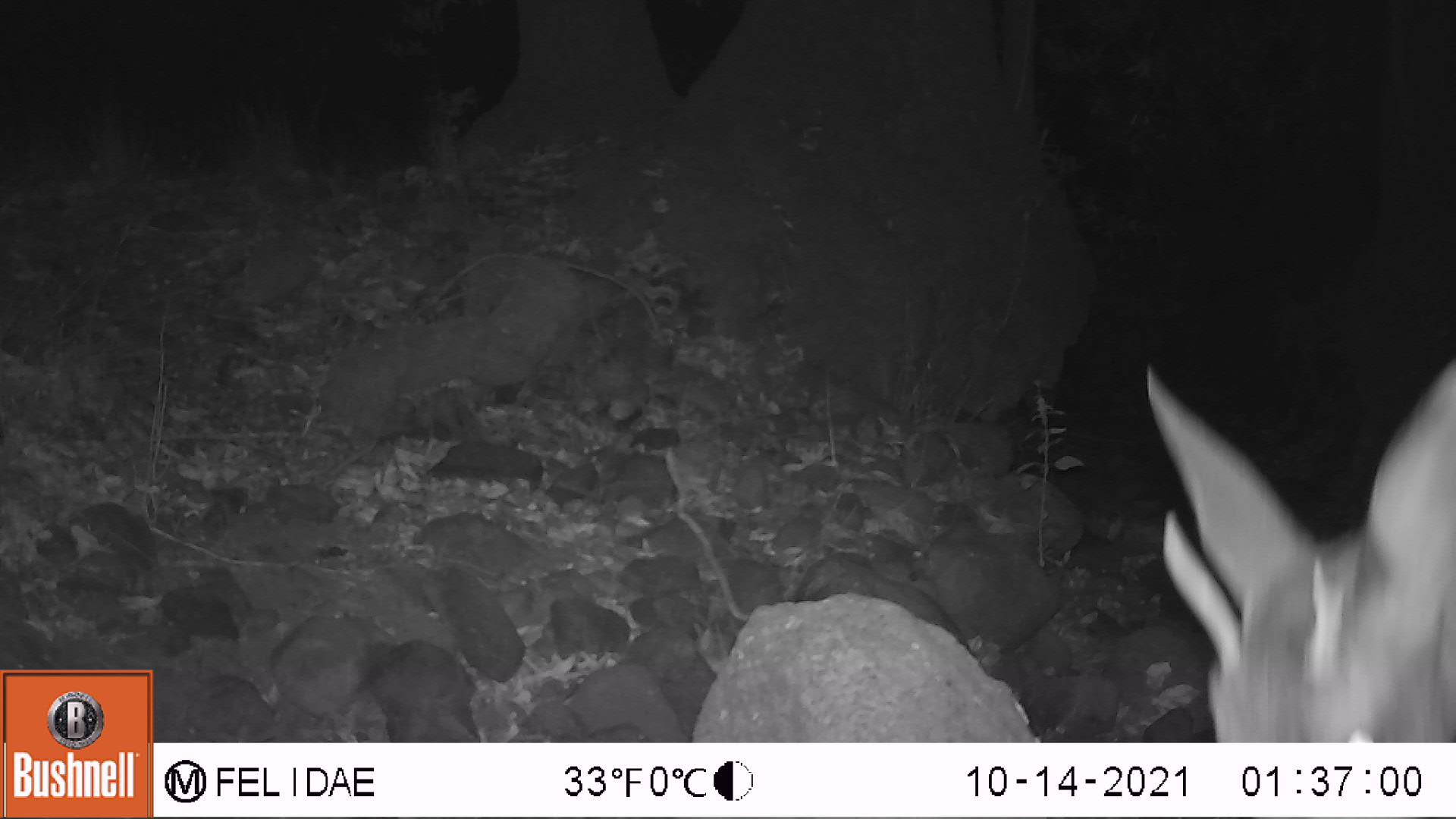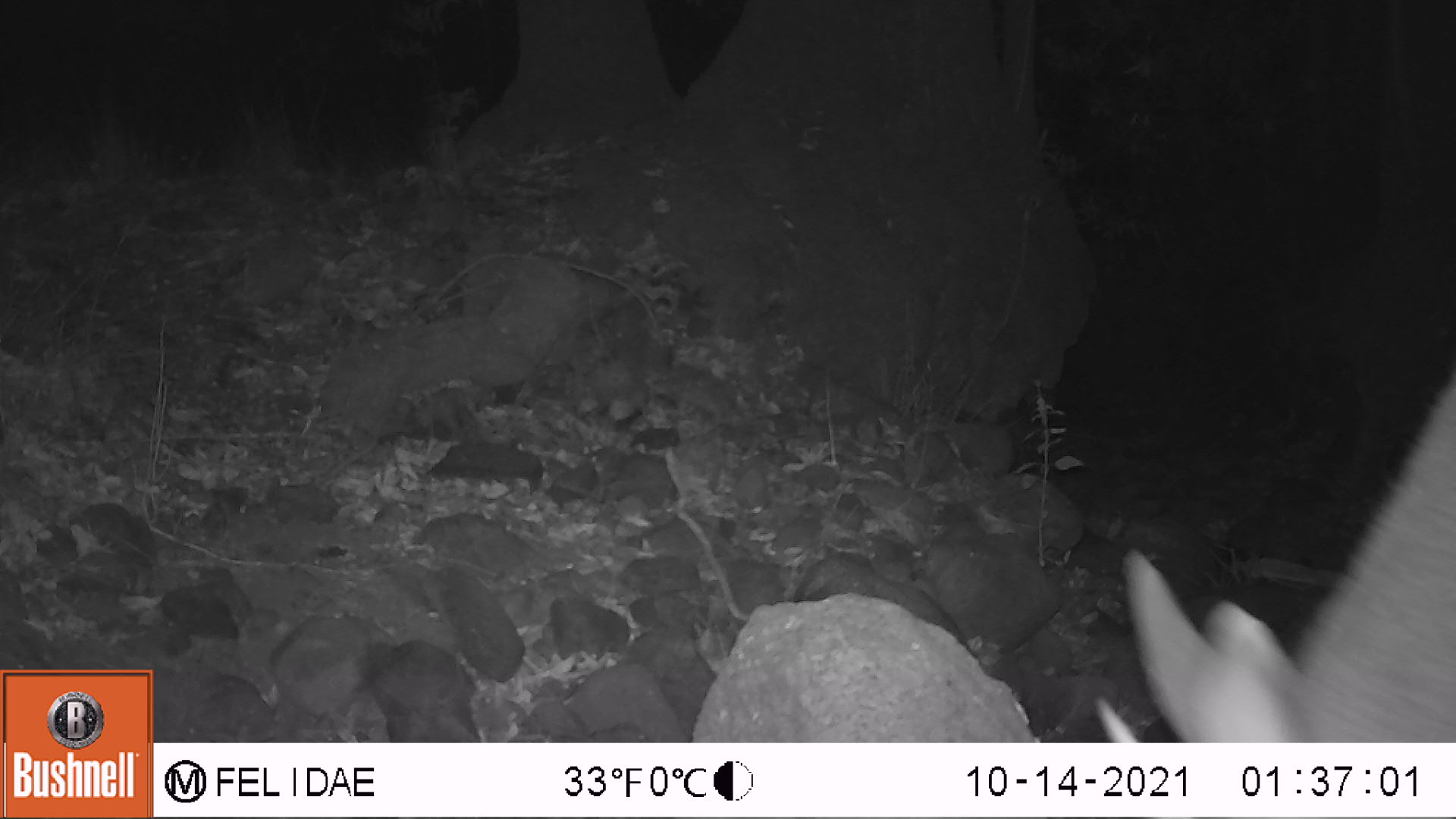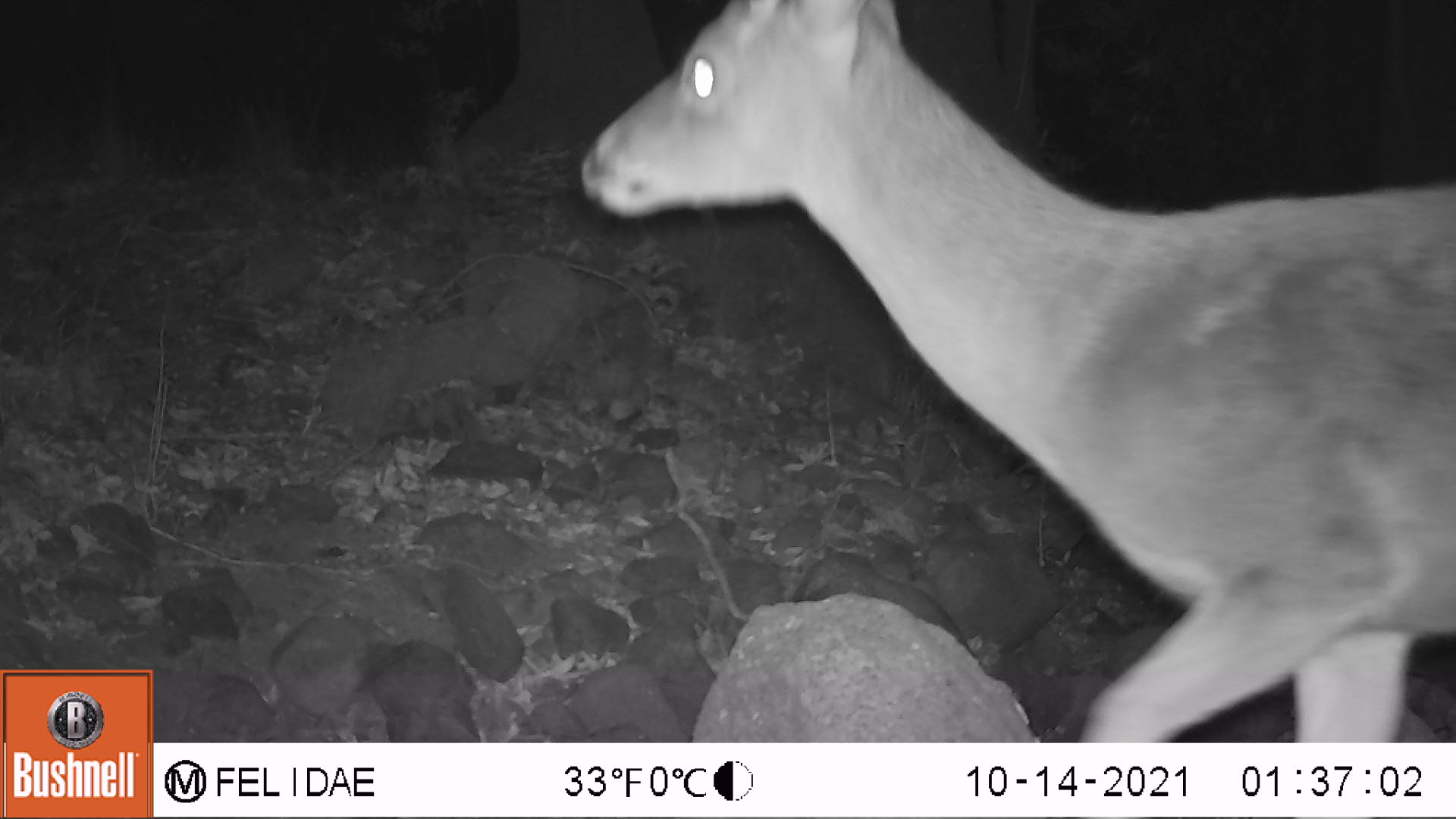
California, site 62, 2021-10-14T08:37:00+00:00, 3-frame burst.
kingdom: Animalia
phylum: Chordata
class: Mammalia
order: Artiodactyla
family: Cervidae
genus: Odocoileus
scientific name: Odocoileus hemionus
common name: mule deer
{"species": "mule deer (Odocoileus hemionus)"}